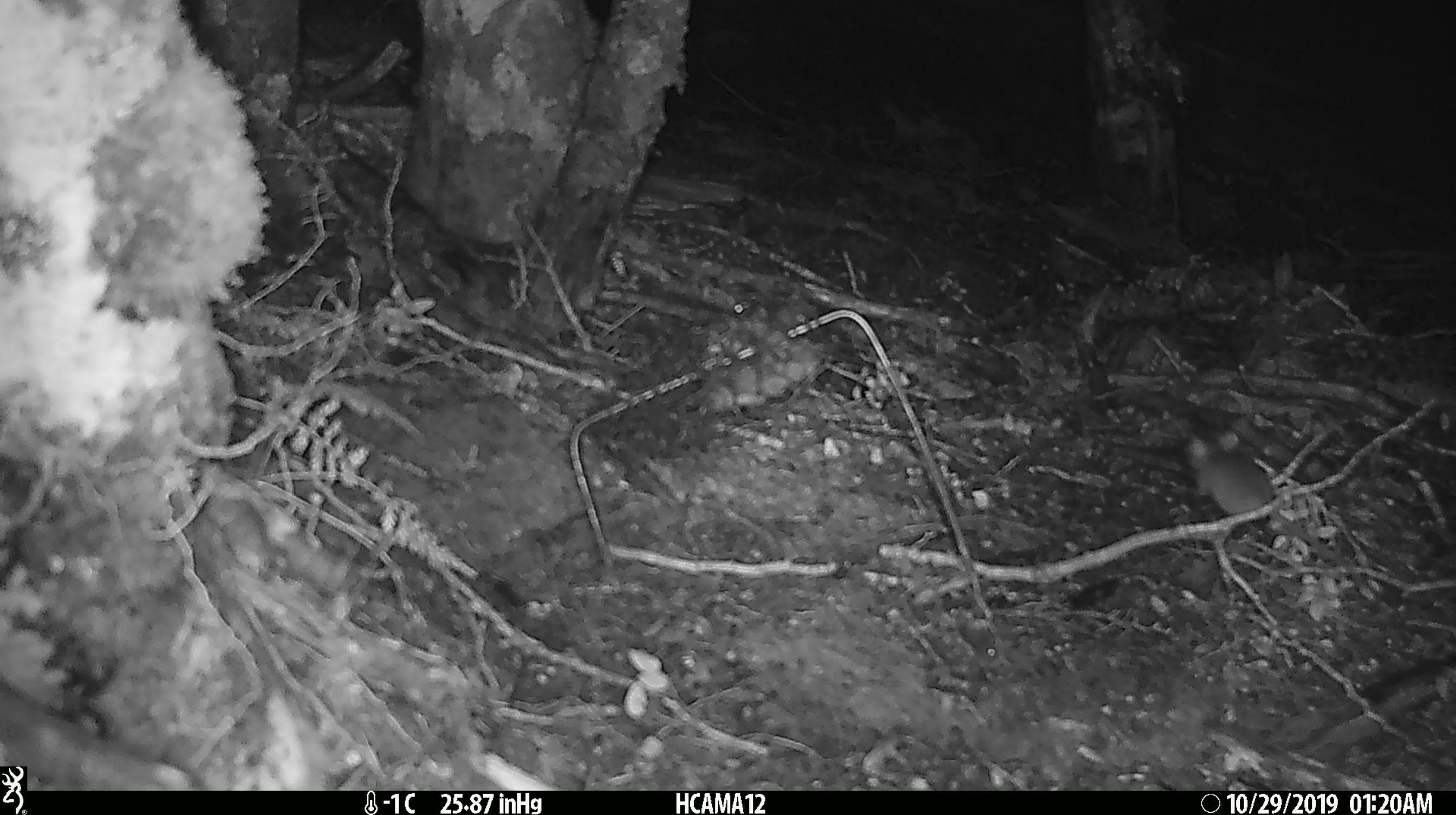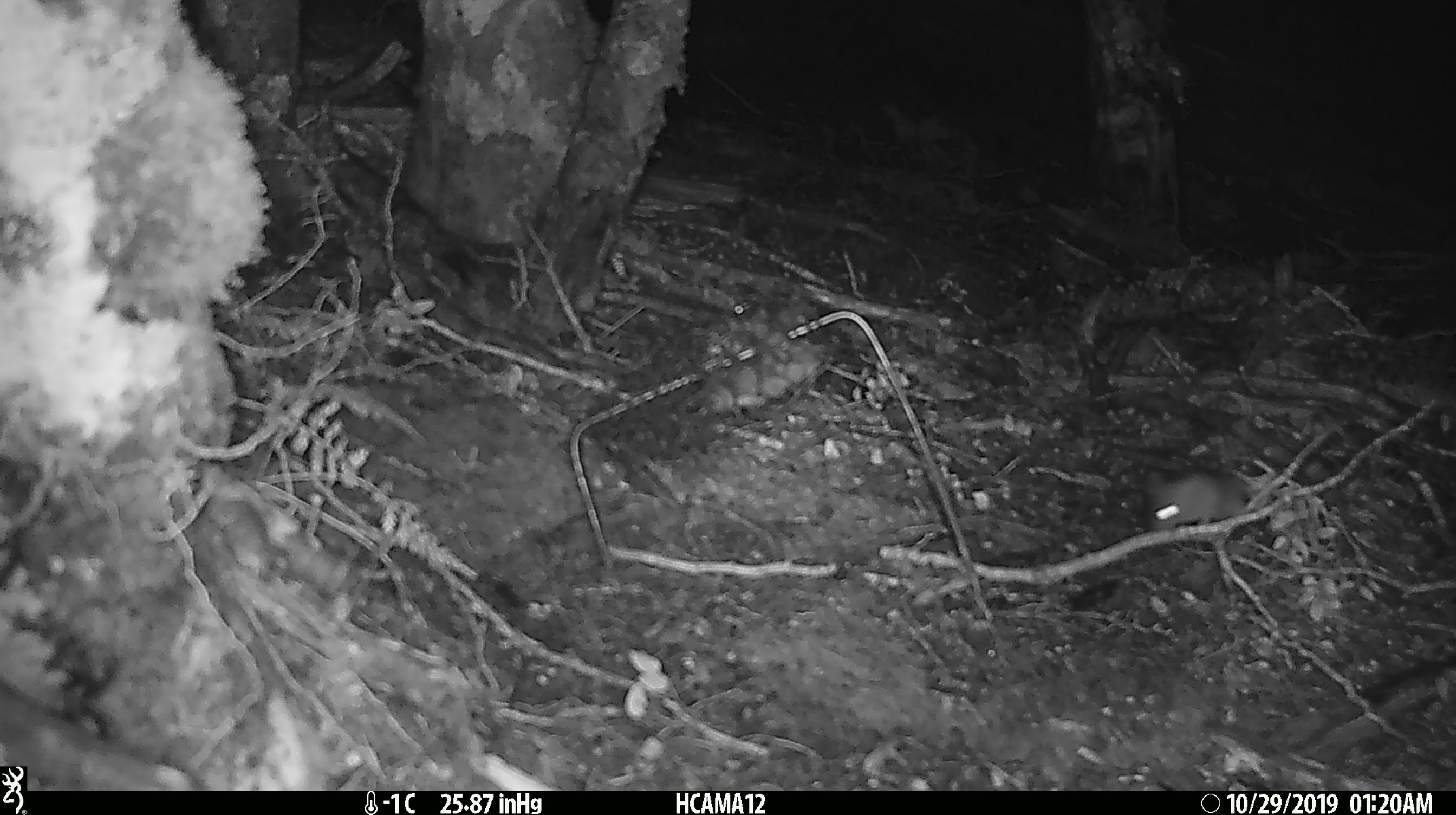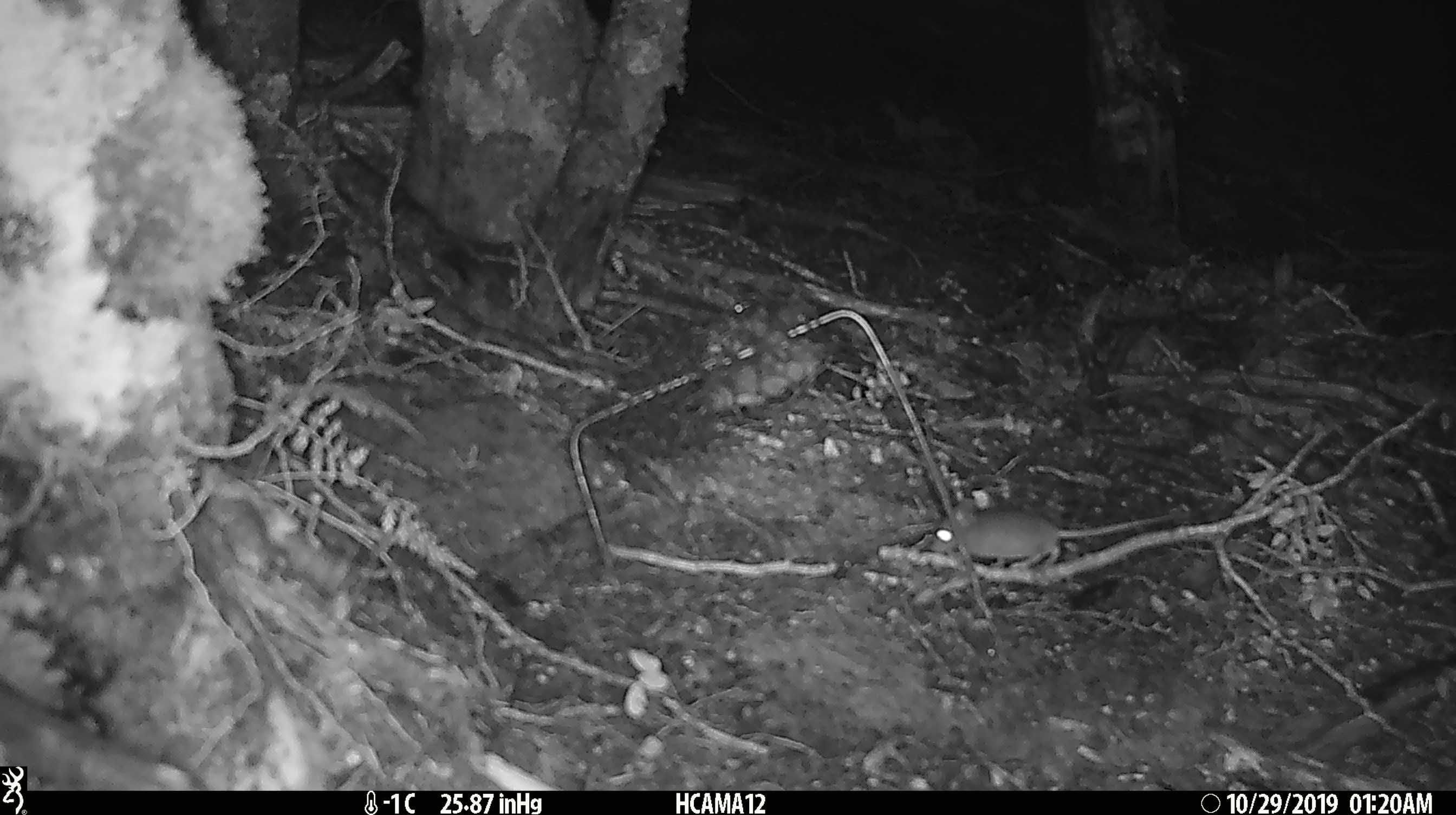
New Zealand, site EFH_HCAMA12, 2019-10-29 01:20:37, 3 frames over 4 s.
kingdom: Animalia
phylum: Chordata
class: Mammalia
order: Rodentia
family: Muridae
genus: Mus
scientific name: Mus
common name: mouse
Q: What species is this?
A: Mouse (Mus).